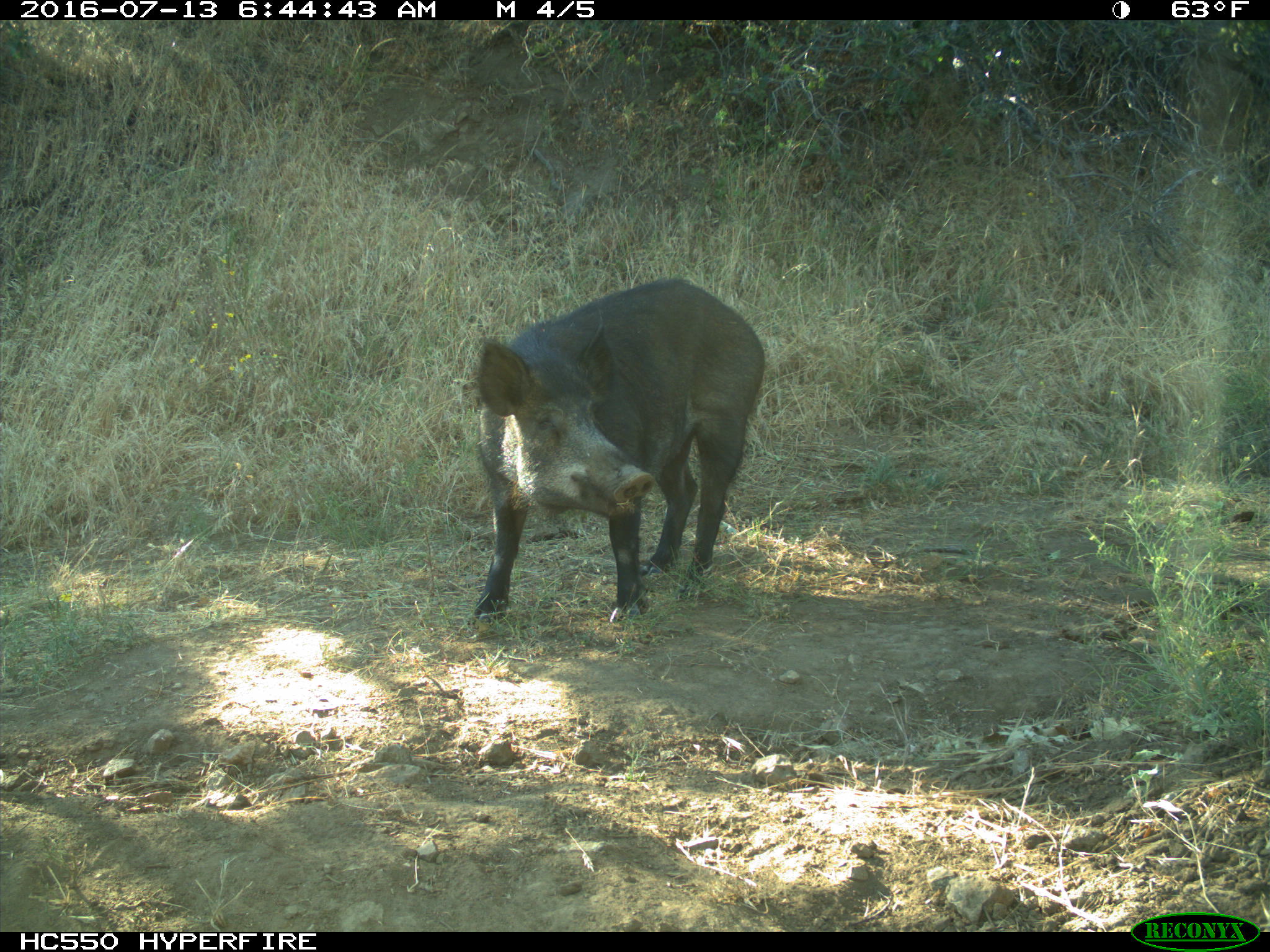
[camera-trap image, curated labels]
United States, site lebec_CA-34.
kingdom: Animalia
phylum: Chordata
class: Mammalia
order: Artiodactyla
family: Suidae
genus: Sus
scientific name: Sus scrofa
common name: wild boar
Sus scrofa (wild boar).